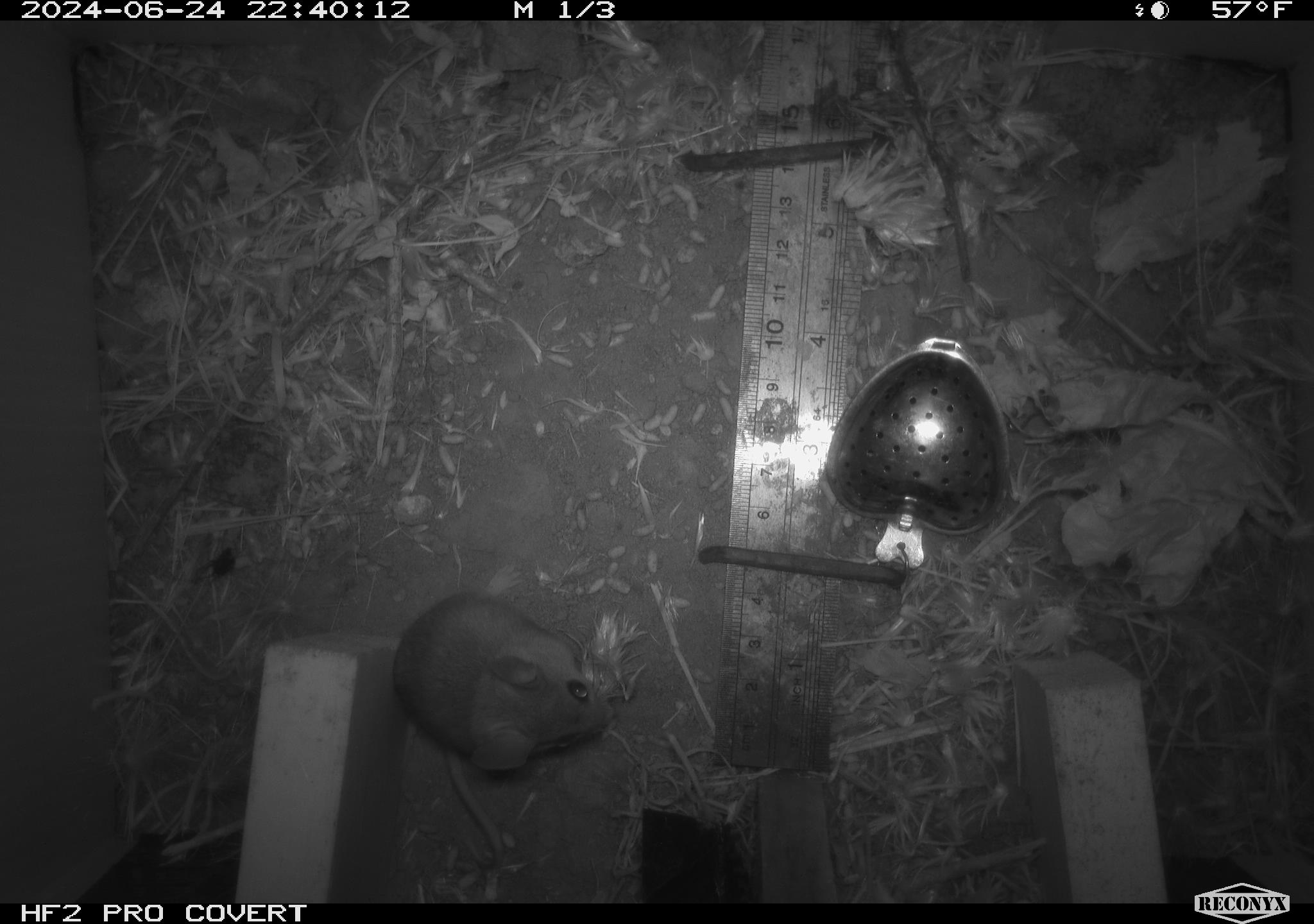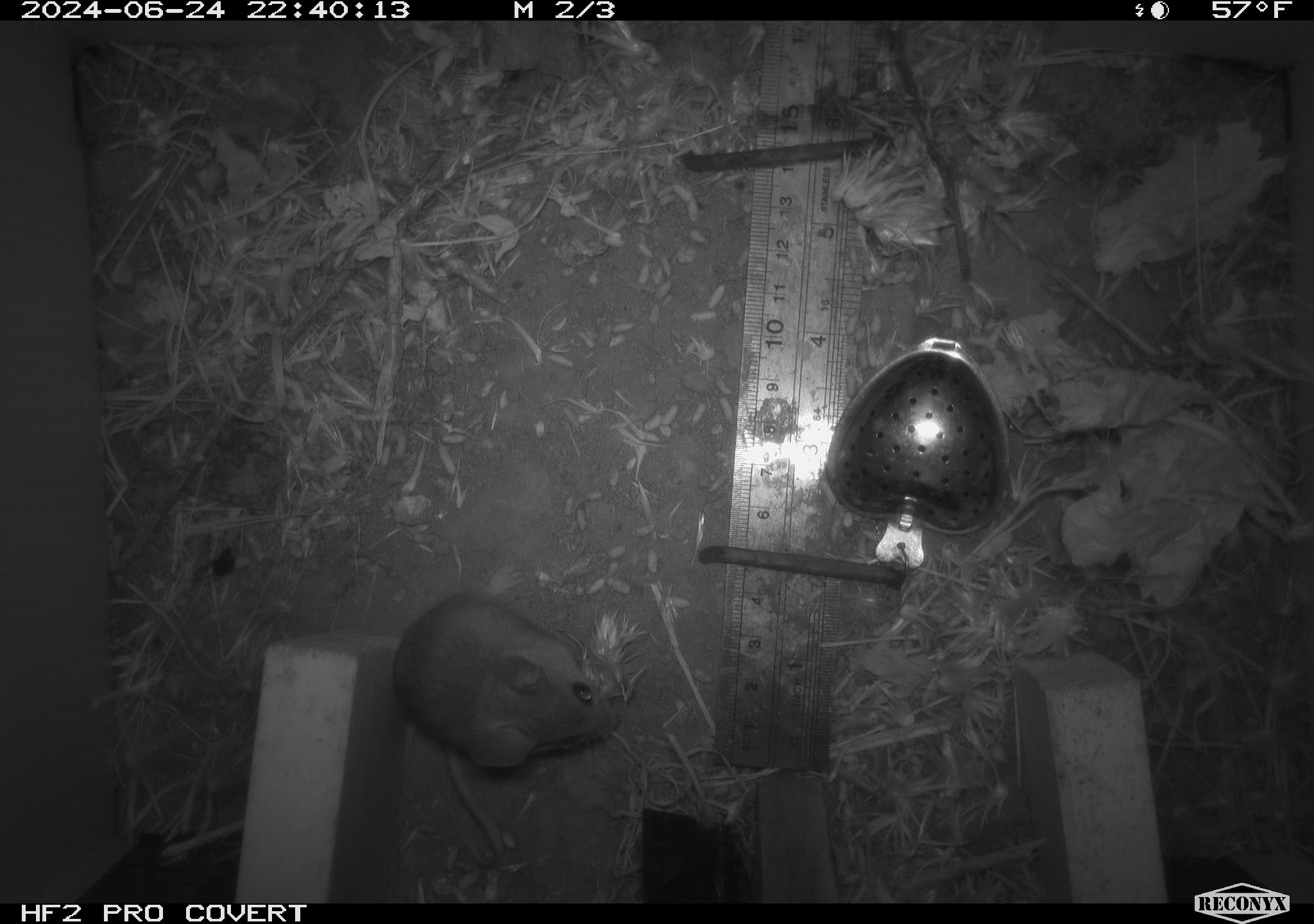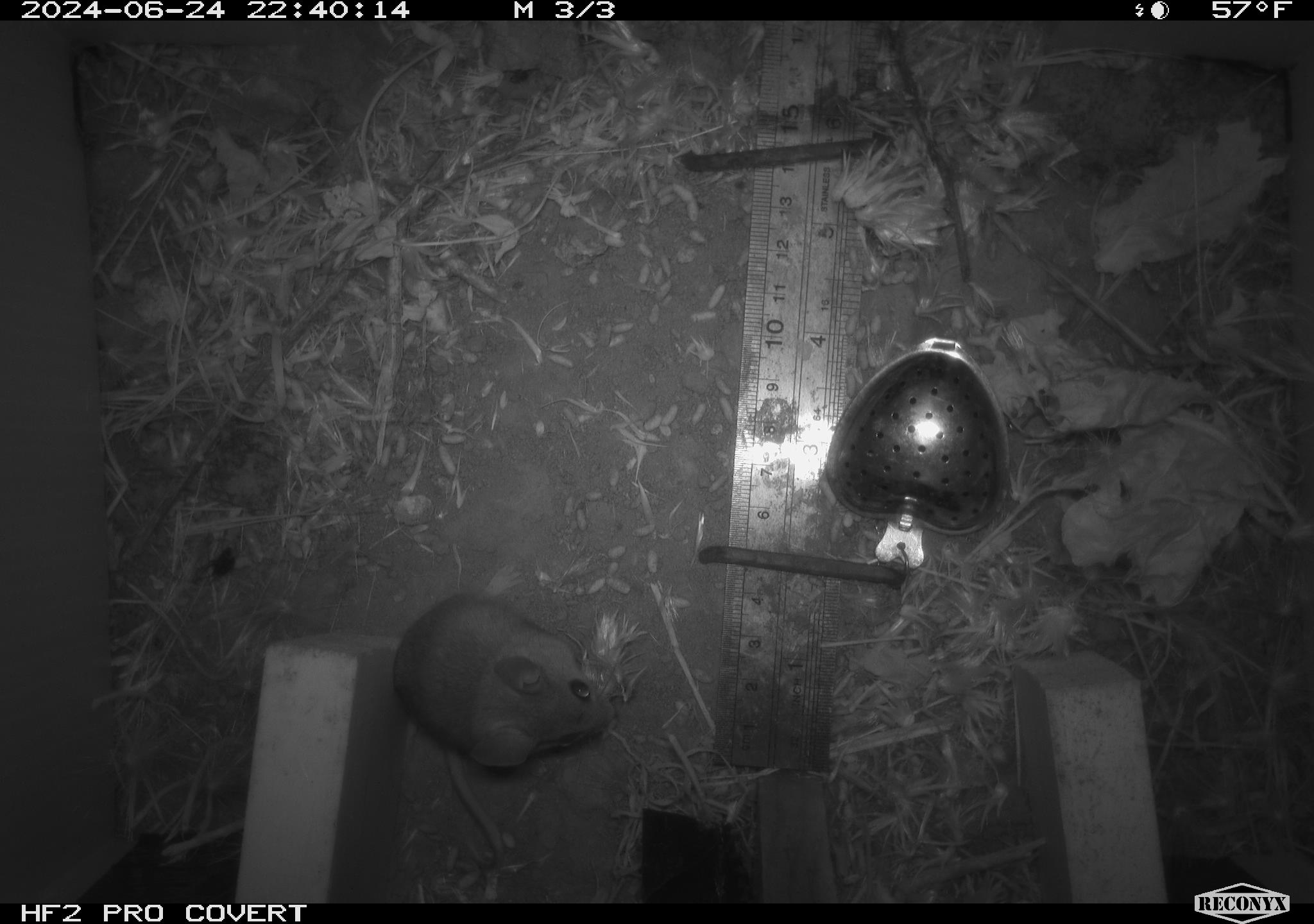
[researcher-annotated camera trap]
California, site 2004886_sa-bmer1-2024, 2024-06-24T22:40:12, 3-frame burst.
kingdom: Animalia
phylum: Chordata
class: Mammalia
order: Rodentia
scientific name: Rodentia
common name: mouse species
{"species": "mouse species (Rodentia)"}